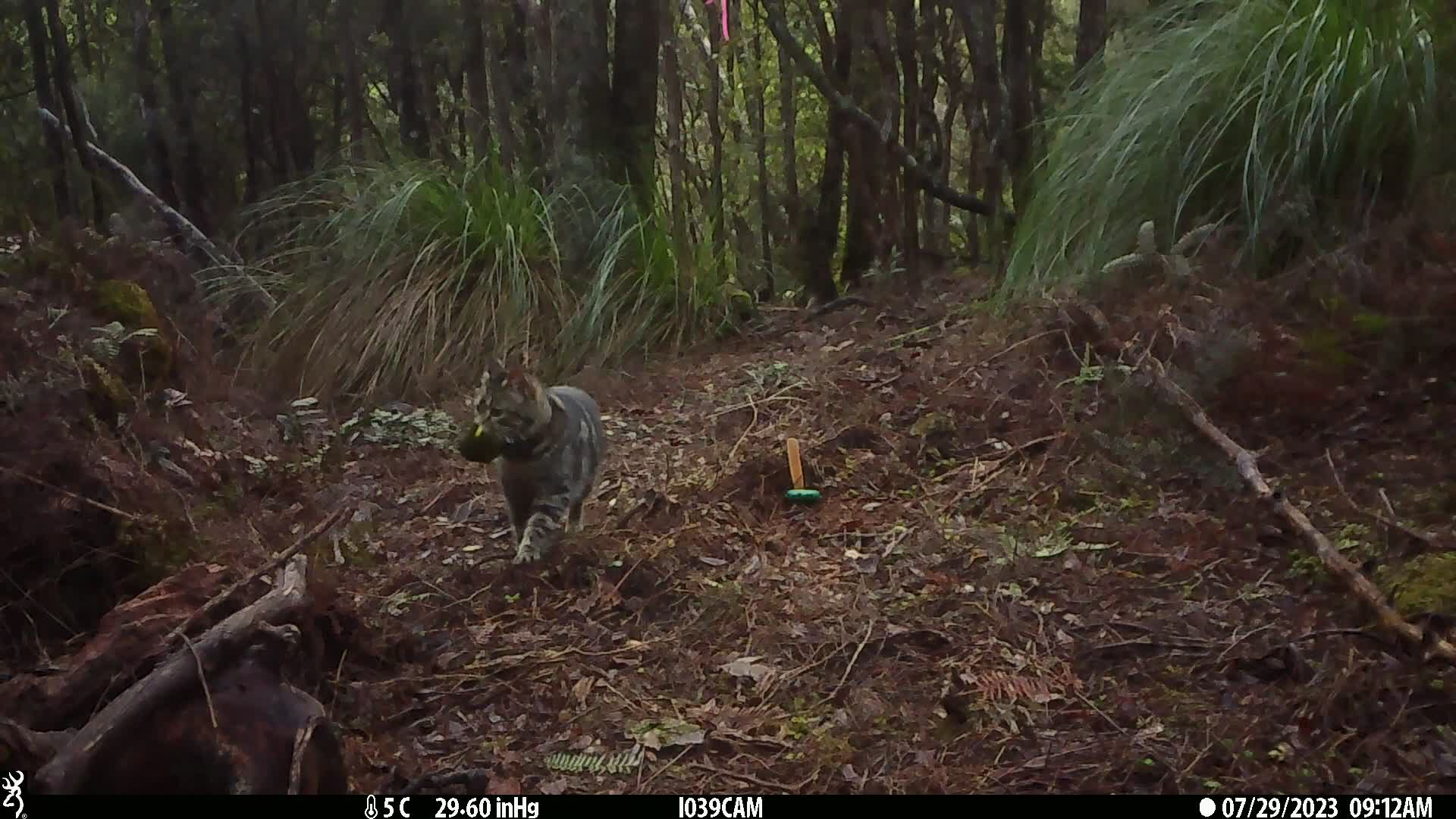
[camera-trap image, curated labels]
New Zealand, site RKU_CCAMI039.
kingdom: Animalia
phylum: Chordata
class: Mammalia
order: Carnivora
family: Felidae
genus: Felis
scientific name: Felis catus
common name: domestic cat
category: cat